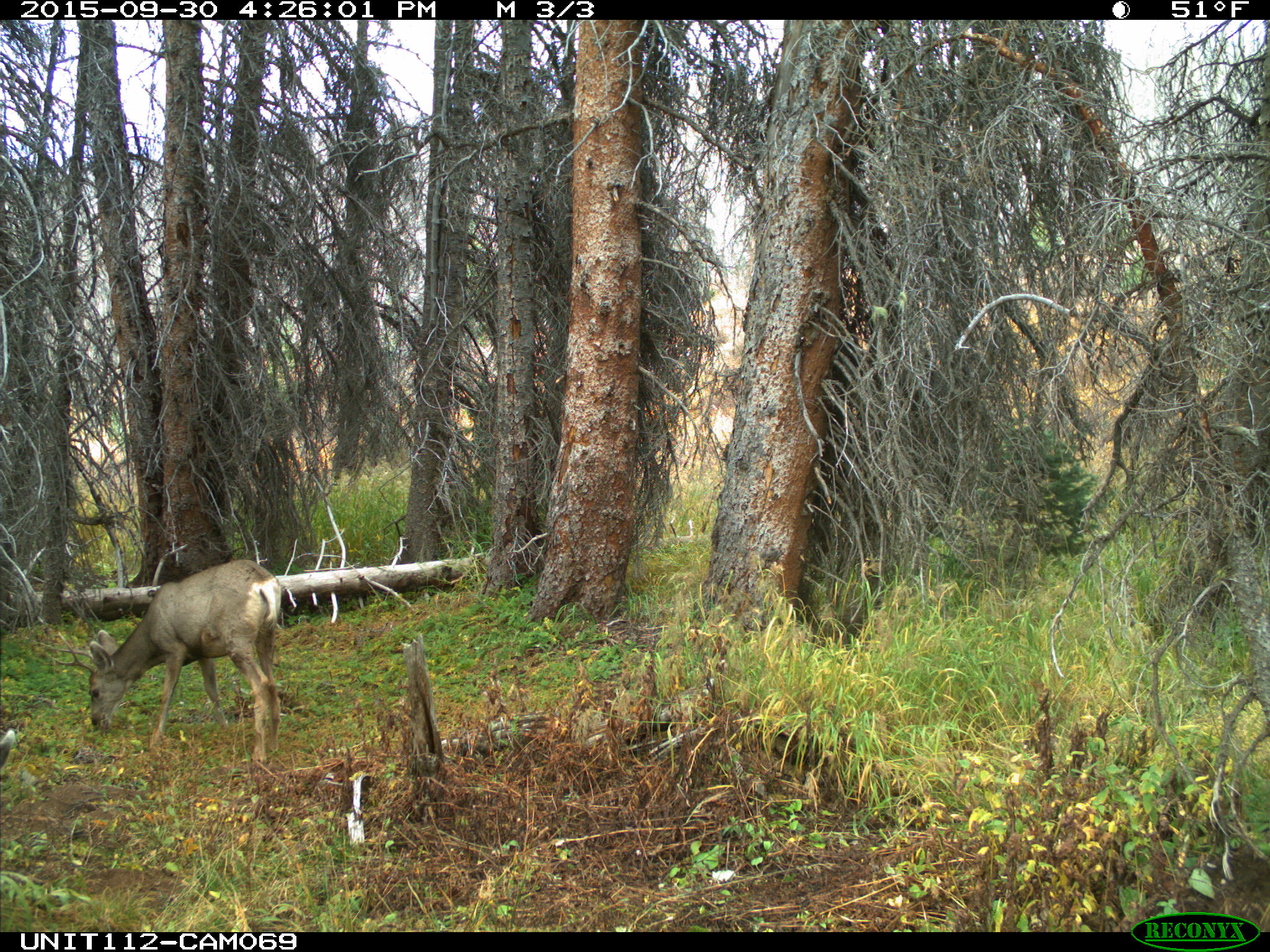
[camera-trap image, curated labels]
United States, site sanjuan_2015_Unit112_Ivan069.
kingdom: Animalia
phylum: Chordata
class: Mammalia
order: Artiodactyla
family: Cervidae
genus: Odocoileus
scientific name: Odocoileus hemionus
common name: mule deer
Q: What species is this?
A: Odocoileus hemionus (mule deer).